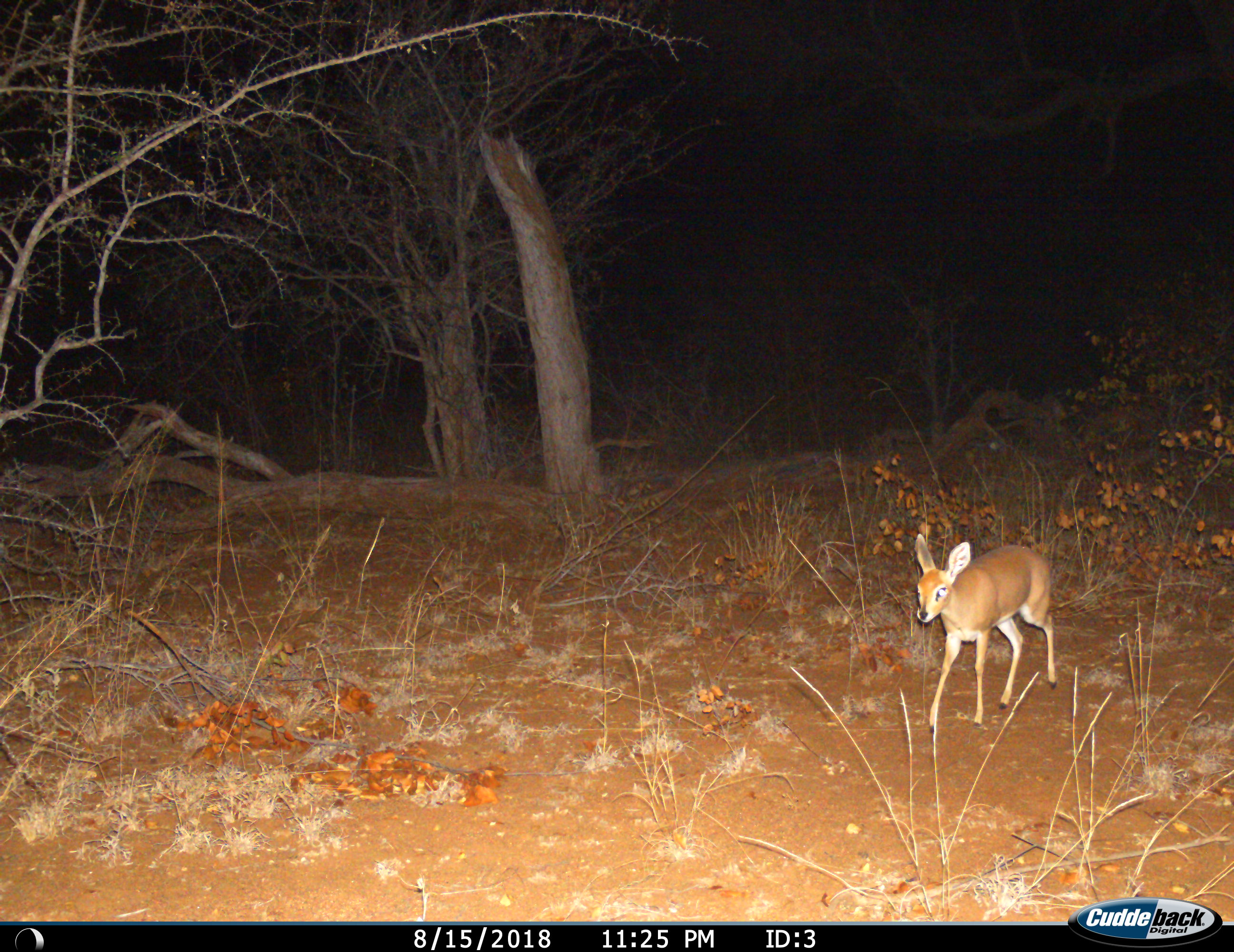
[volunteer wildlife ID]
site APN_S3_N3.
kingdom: Animalia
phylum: Chordata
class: Mammalia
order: Artiodactyla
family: Bovidae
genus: Raphicerus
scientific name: Raphicerus campestris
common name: steenbok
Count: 1.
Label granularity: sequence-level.